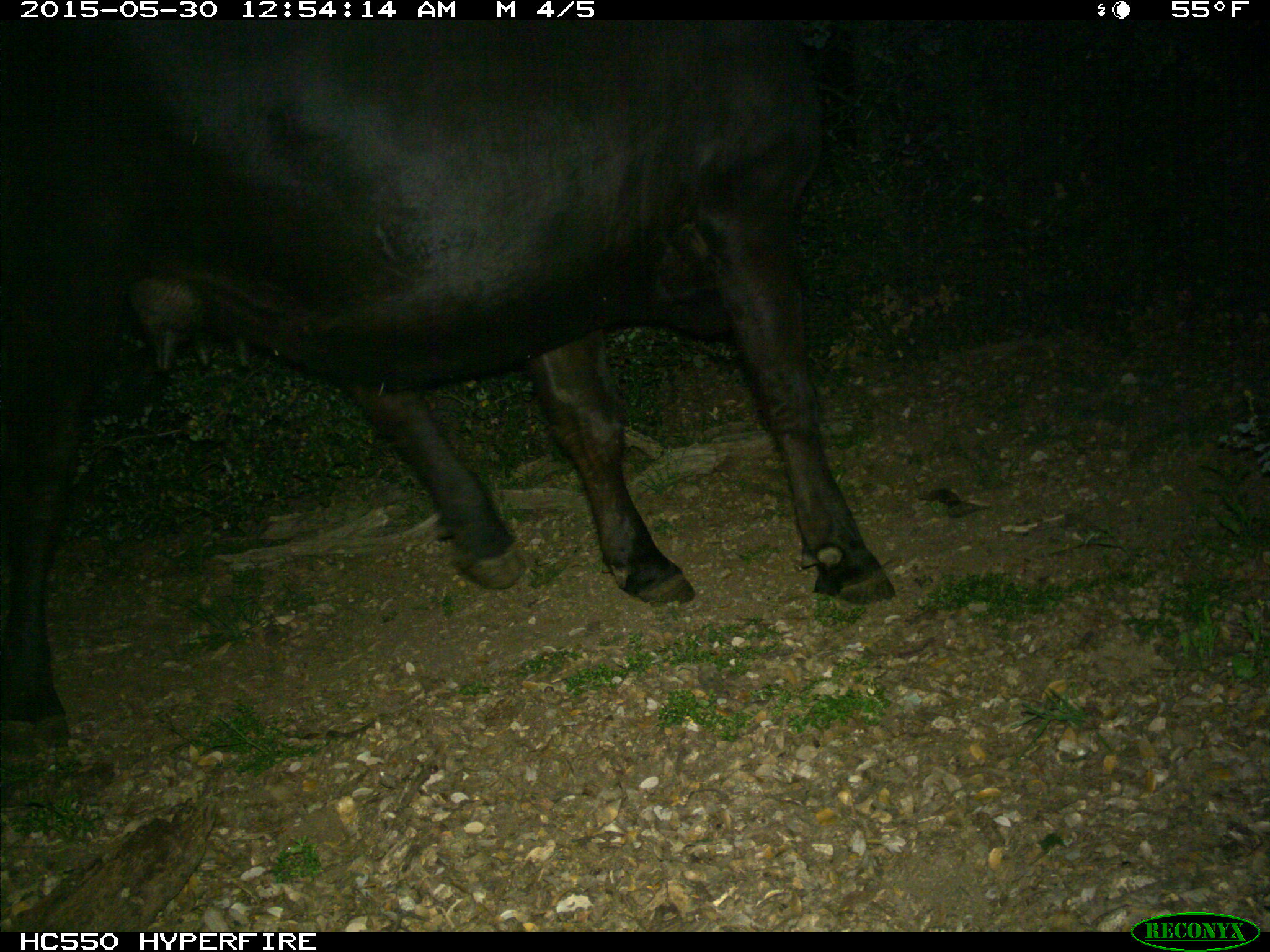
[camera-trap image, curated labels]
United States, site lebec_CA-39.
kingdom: Animalia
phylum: Chordata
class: Mammalia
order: Artiodactyla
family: Bovidae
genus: Bos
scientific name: Bos taurus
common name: domestic cow